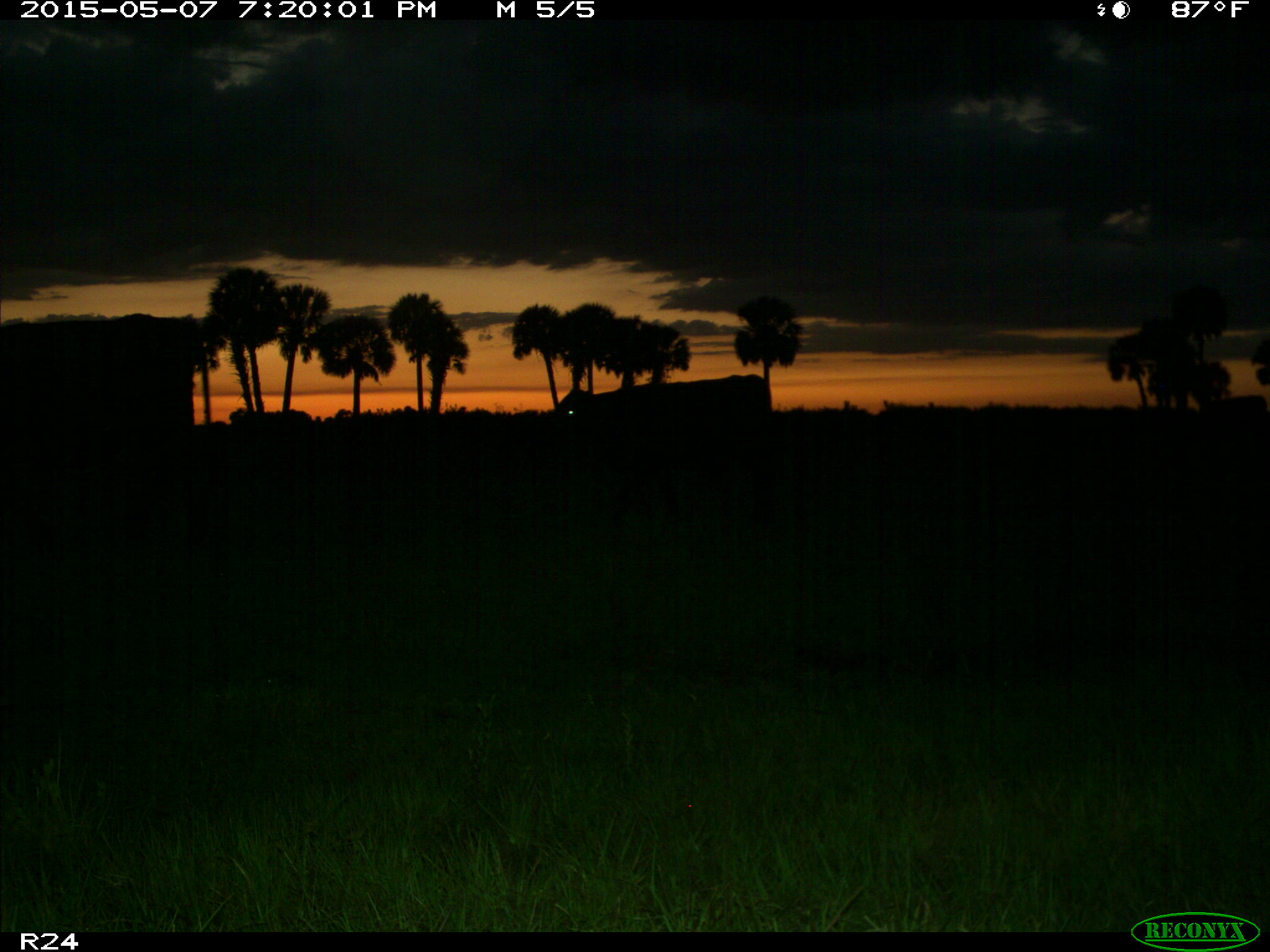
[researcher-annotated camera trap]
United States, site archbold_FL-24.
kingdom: Animalia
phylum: Chordata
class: Mammalia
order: Artiodactyla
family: Bovidae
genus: Bos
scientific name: Bos taurus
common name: domestic cow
Bos taurus (domestic cow).